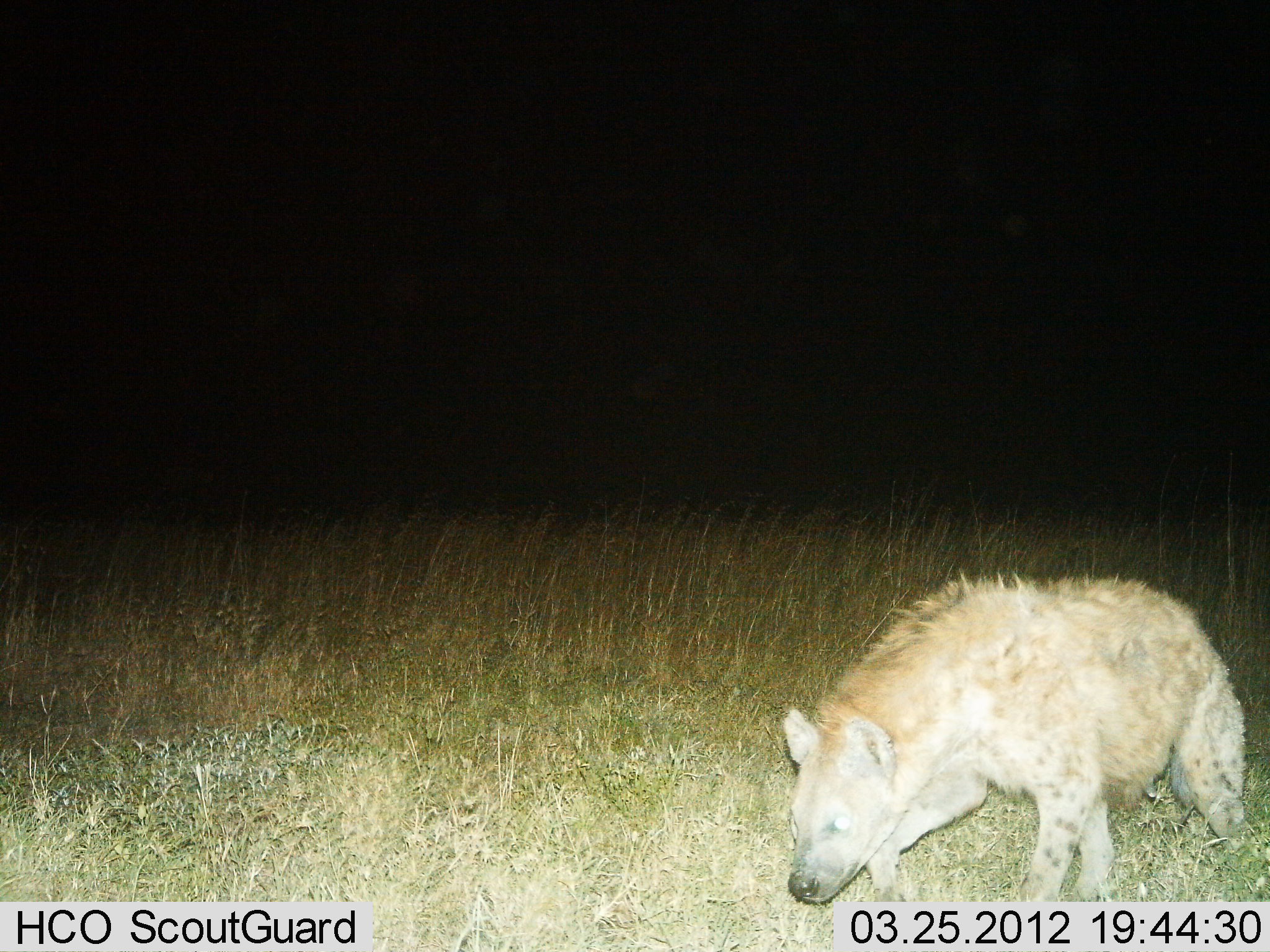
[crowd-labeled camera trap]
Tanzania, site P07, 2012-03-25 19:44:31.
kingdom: Animalia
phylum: Chordata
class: Mammalia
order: Carnivora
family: Hyaenidae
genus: Crocuta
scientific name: Crocuta crocuta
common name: spotted hyena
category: hyenaspotted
Hyenaspotted (spotted hyena) (Crocuta crocuta), count 1. Behavior (volunteer vote fractions): standing 6%, resting 0%, moving 88%, interacting 6%. Young present (vote fraction): 0%. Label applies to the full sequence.